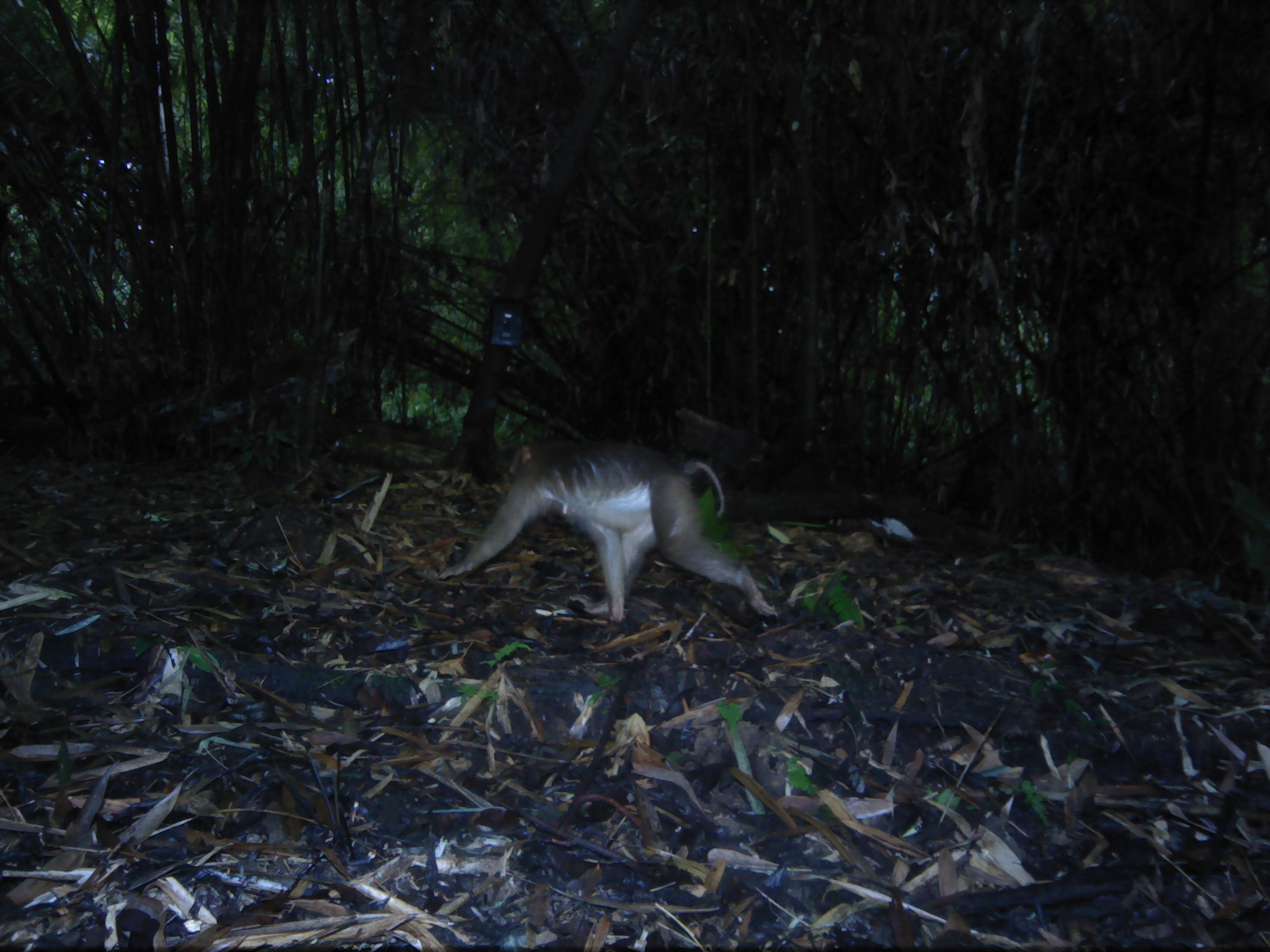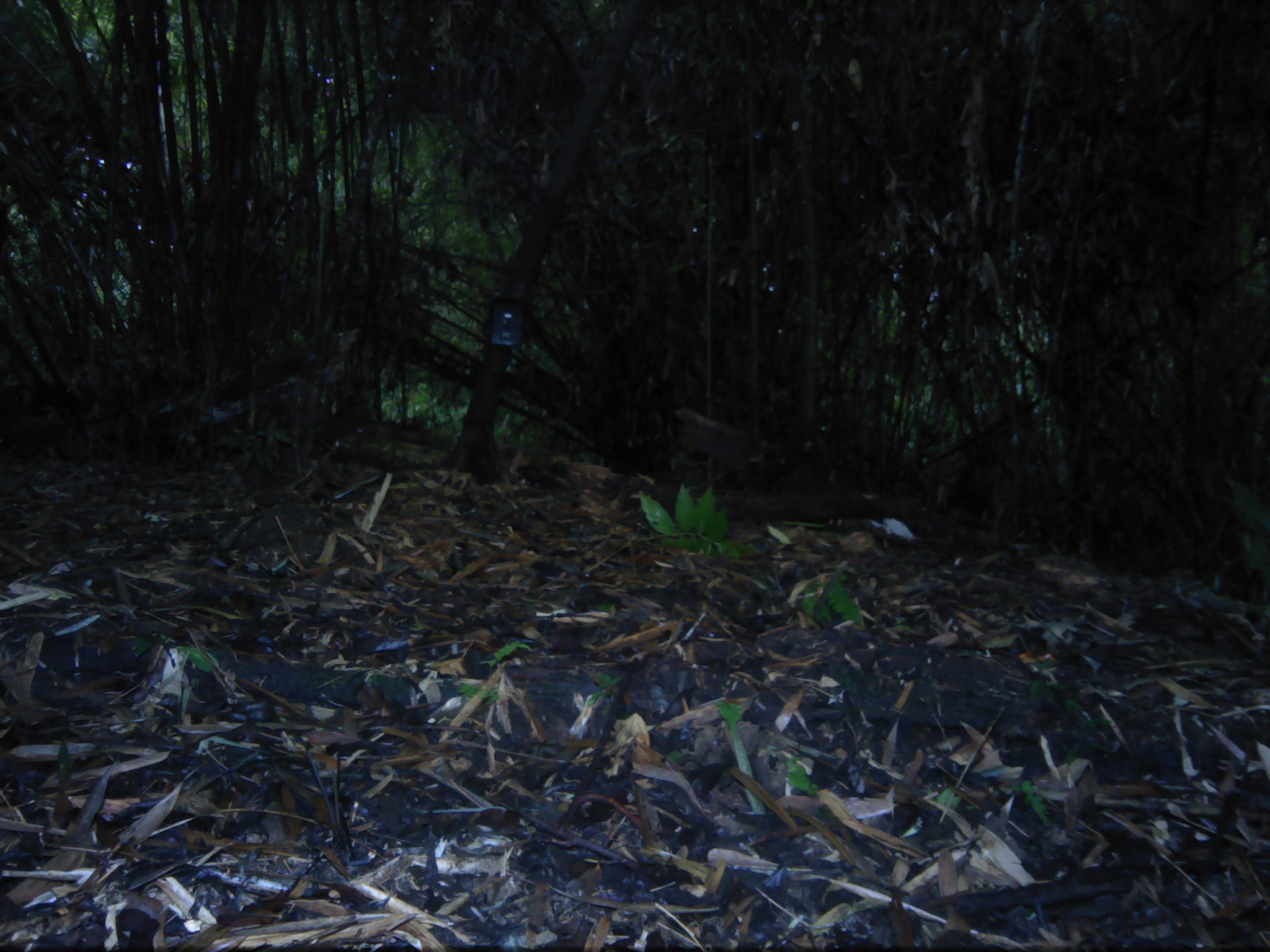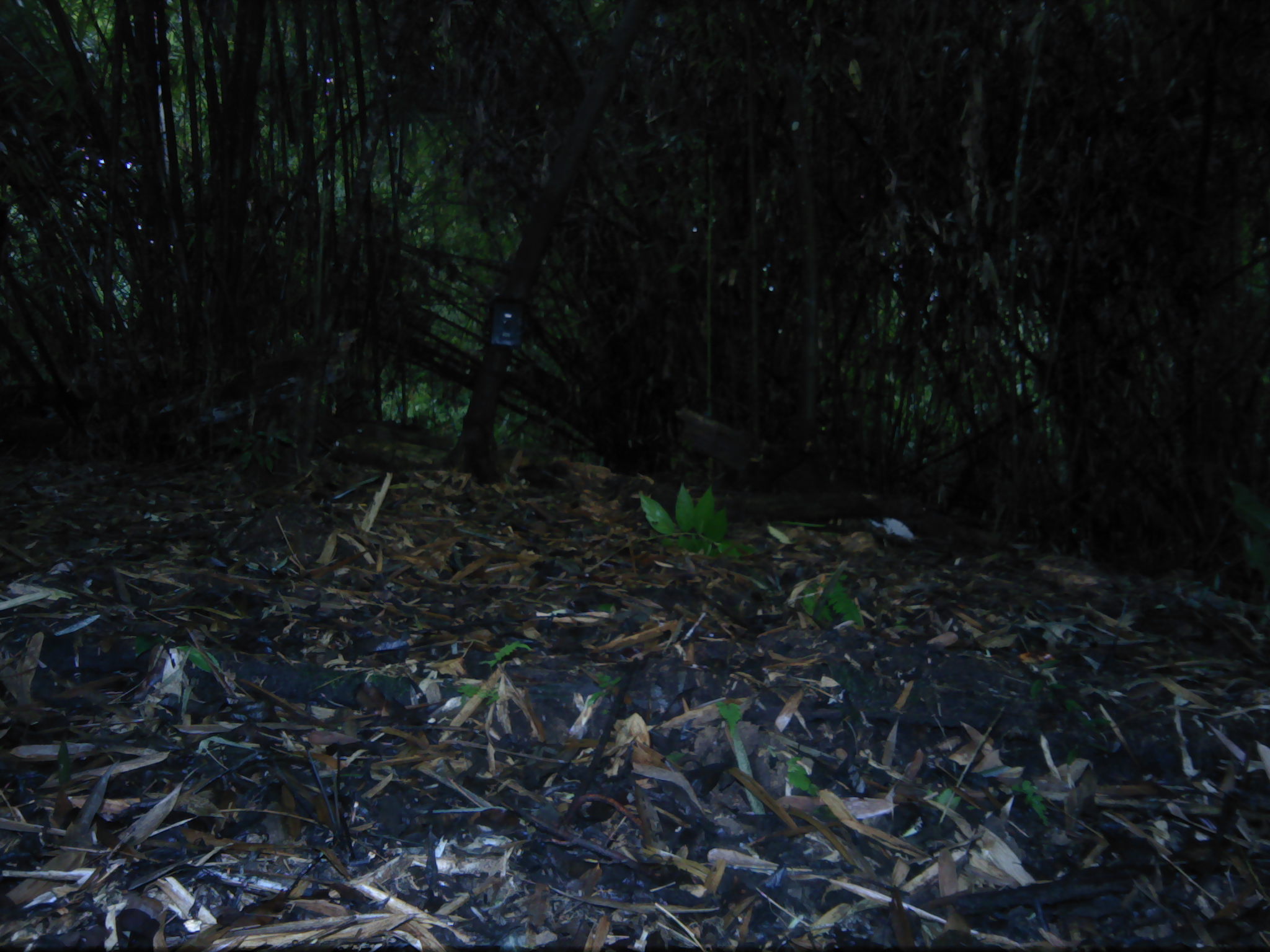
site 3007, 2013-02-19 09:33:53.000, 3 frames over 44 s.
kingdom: Animalia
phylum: Chordata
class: Mammalia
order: Primates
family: Cercopithecidae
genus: Macaca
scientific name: Macaca nemestrina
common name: southern pig-tailed macaque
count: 1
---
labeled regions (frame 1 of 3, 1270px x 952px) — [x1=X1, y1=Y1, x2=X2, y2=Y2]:
macaca nemestrina: [x1=435, y1=436, x2=780, y2=623]